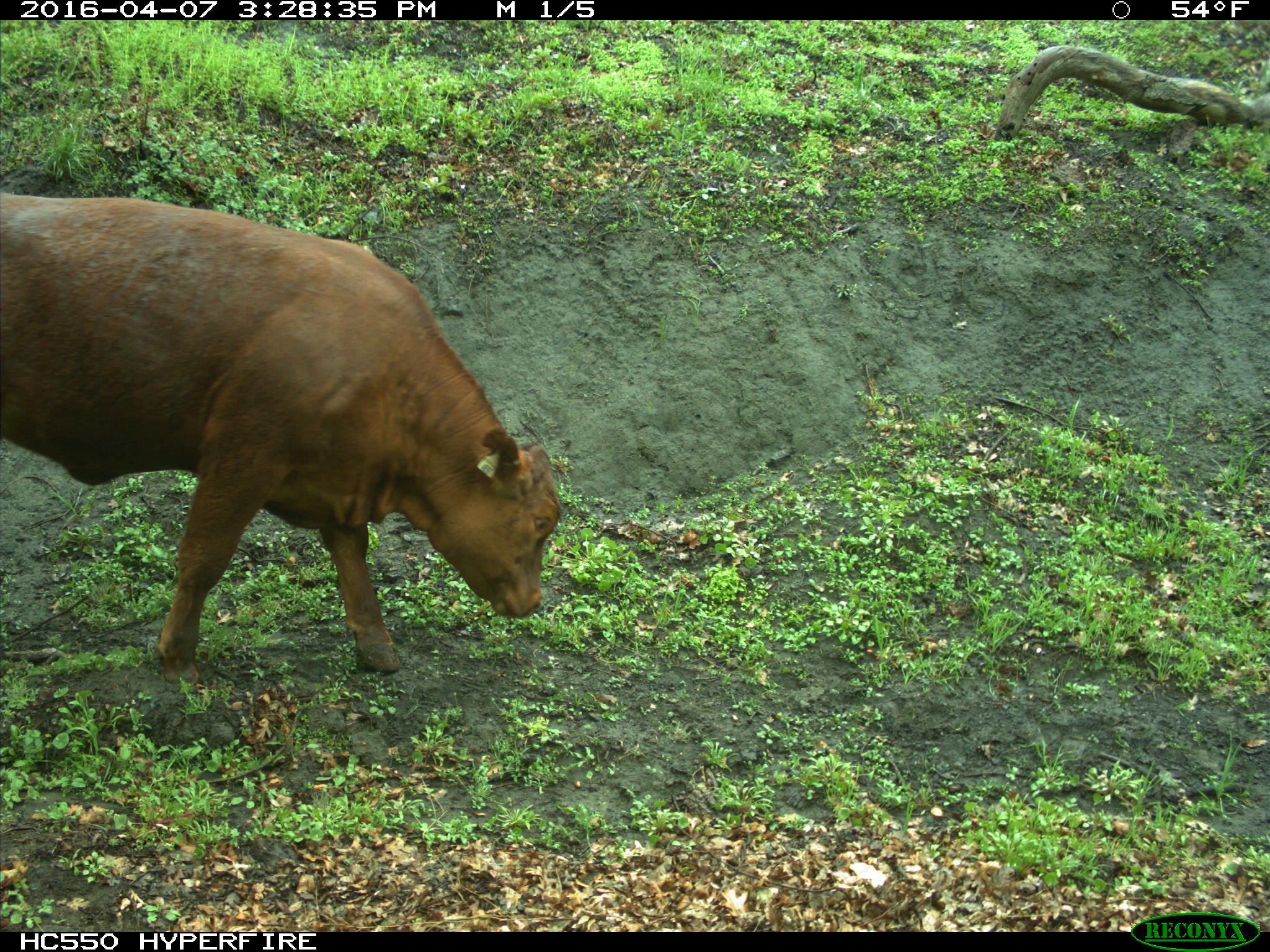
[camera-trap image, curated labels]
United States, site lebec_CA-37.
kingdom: Animalia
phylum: Chordata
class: Mammalia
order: Artiodactyla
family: Bovidae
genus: Bos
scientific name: Bos taurus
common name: domestic cow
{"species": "Bos taurus (domestic cow)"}